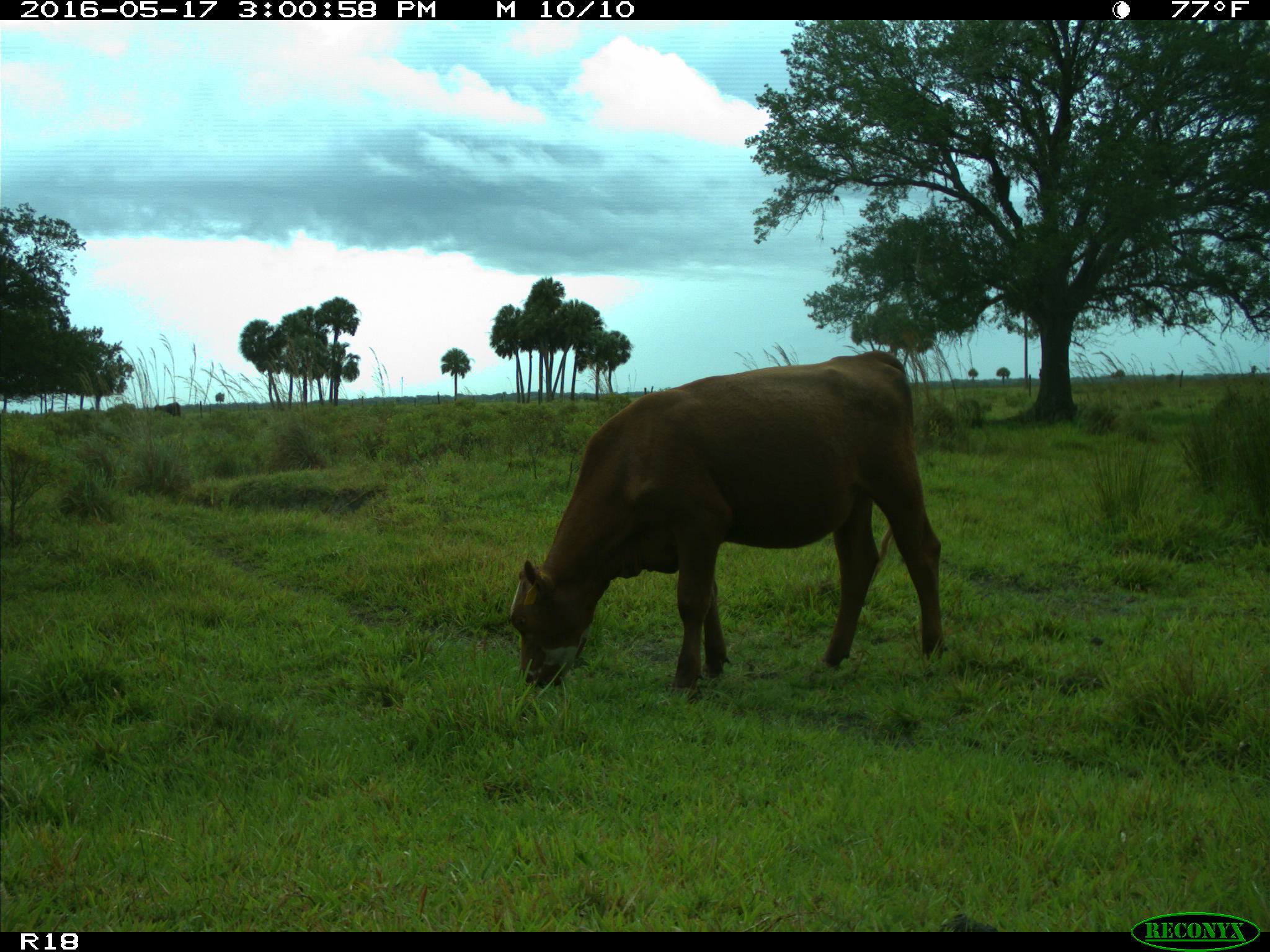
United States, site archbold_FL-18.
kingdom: Animalia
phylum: Chordata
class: Mammalia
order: Artiodactyla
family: Bovidae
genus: Bos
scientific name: Bos taurus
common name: domestic cow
Bos taurus (domestic cow).